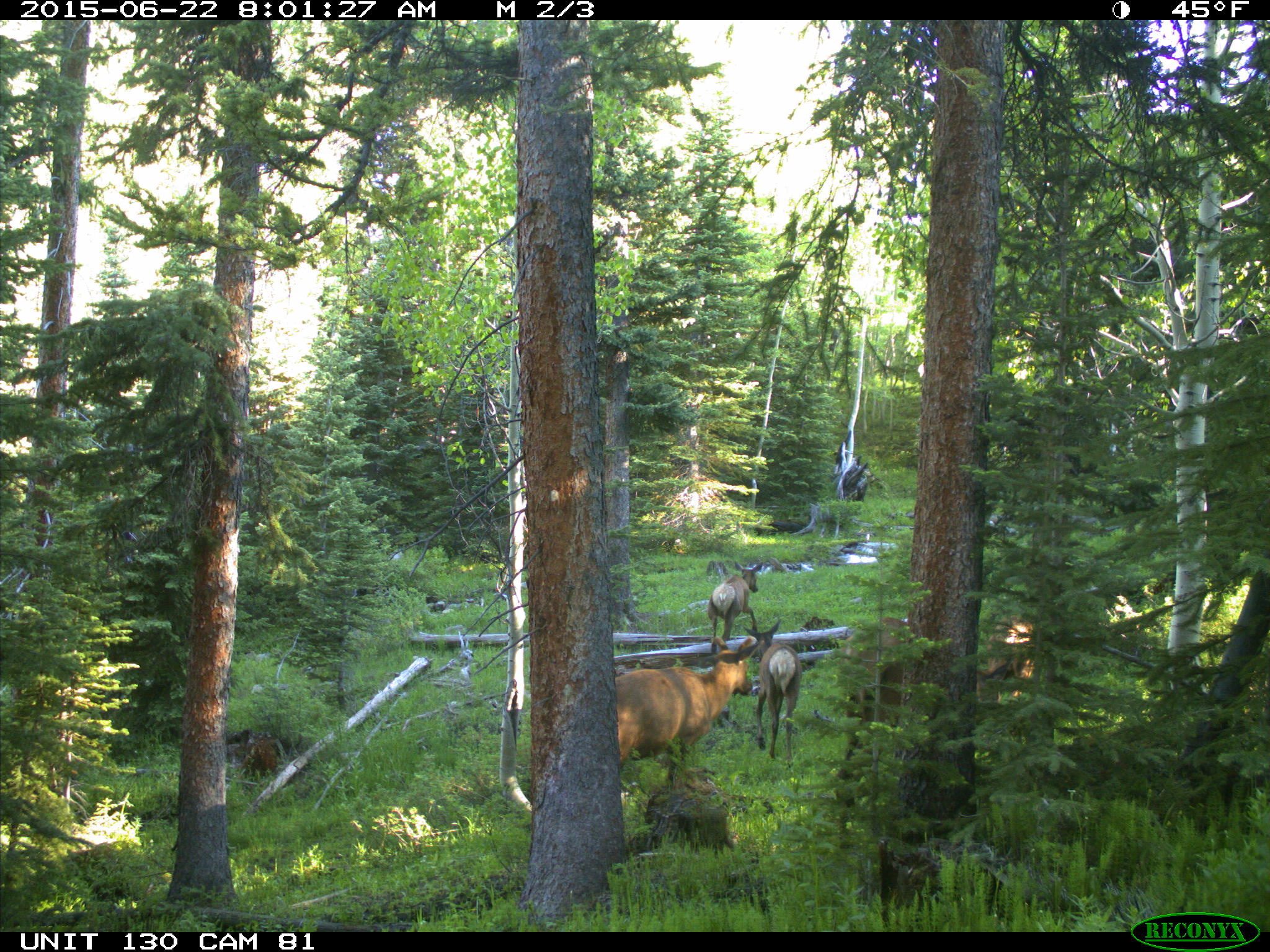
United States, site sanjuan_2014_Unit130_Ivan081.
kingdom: Animalia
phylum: Chordata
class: Mammalia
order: Artiodactyla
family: Cervidae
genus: Cervus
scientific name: Cervus elaphus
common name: red deer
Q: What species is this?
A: Cervus elaphus (red deer).